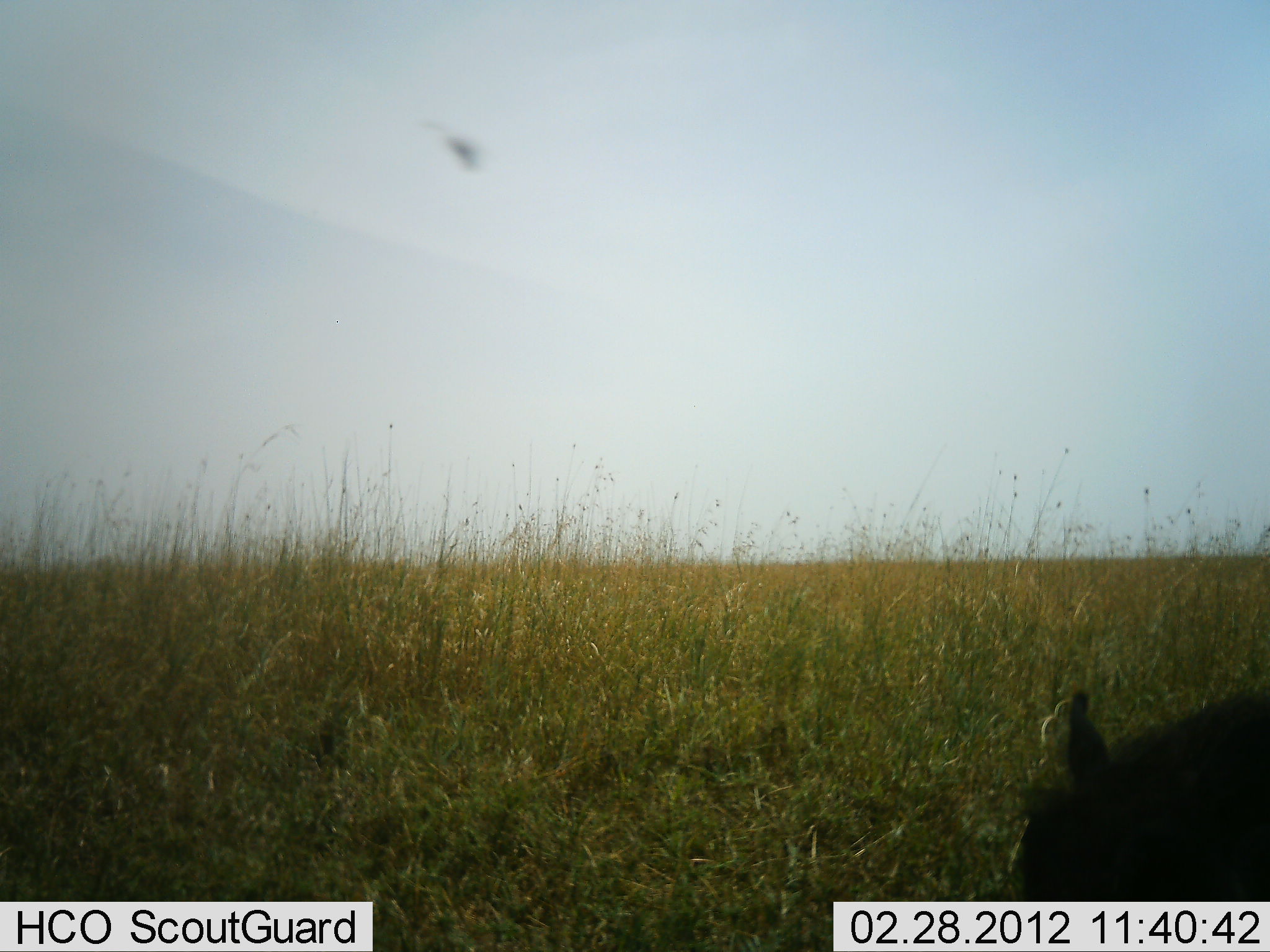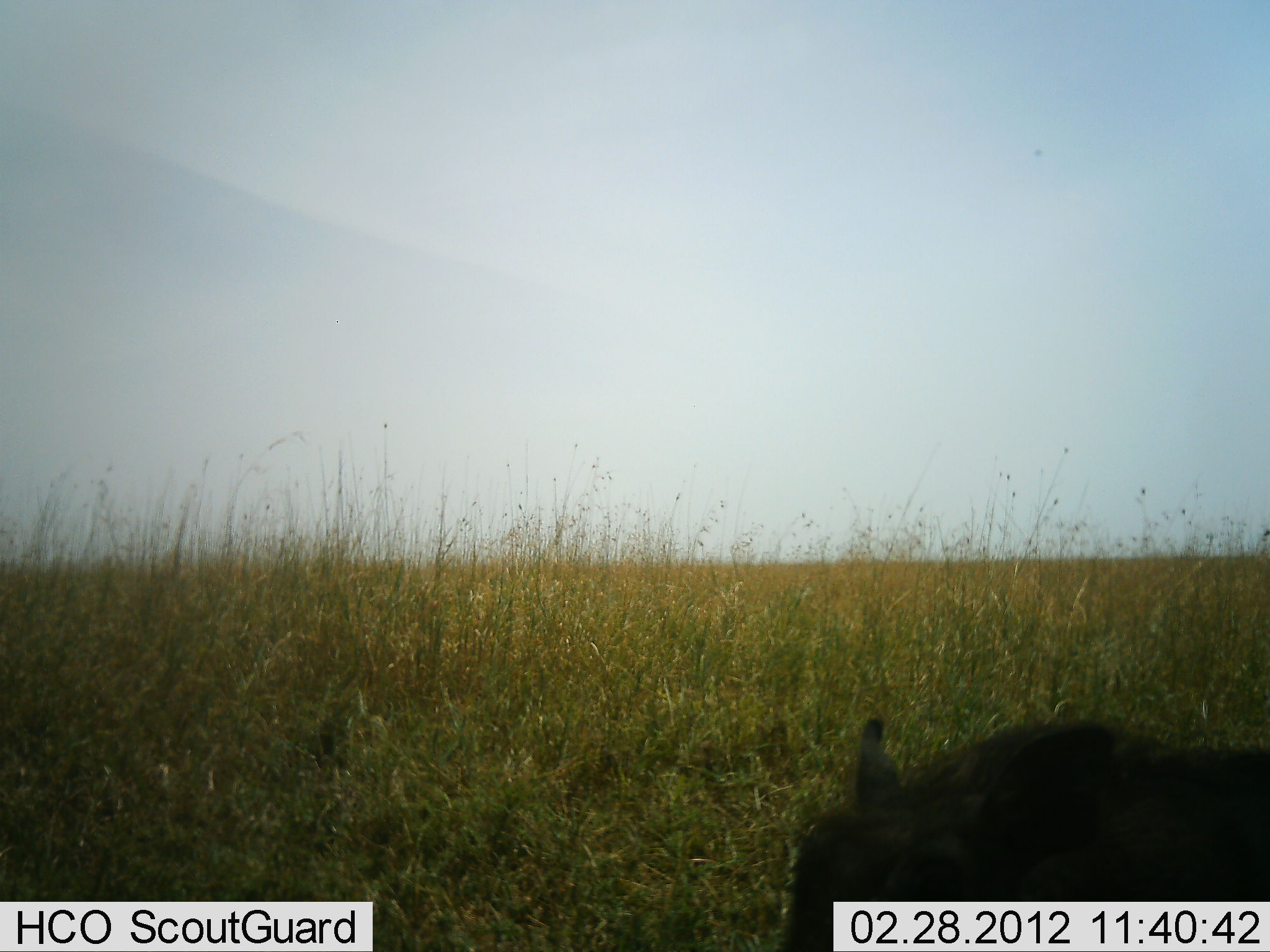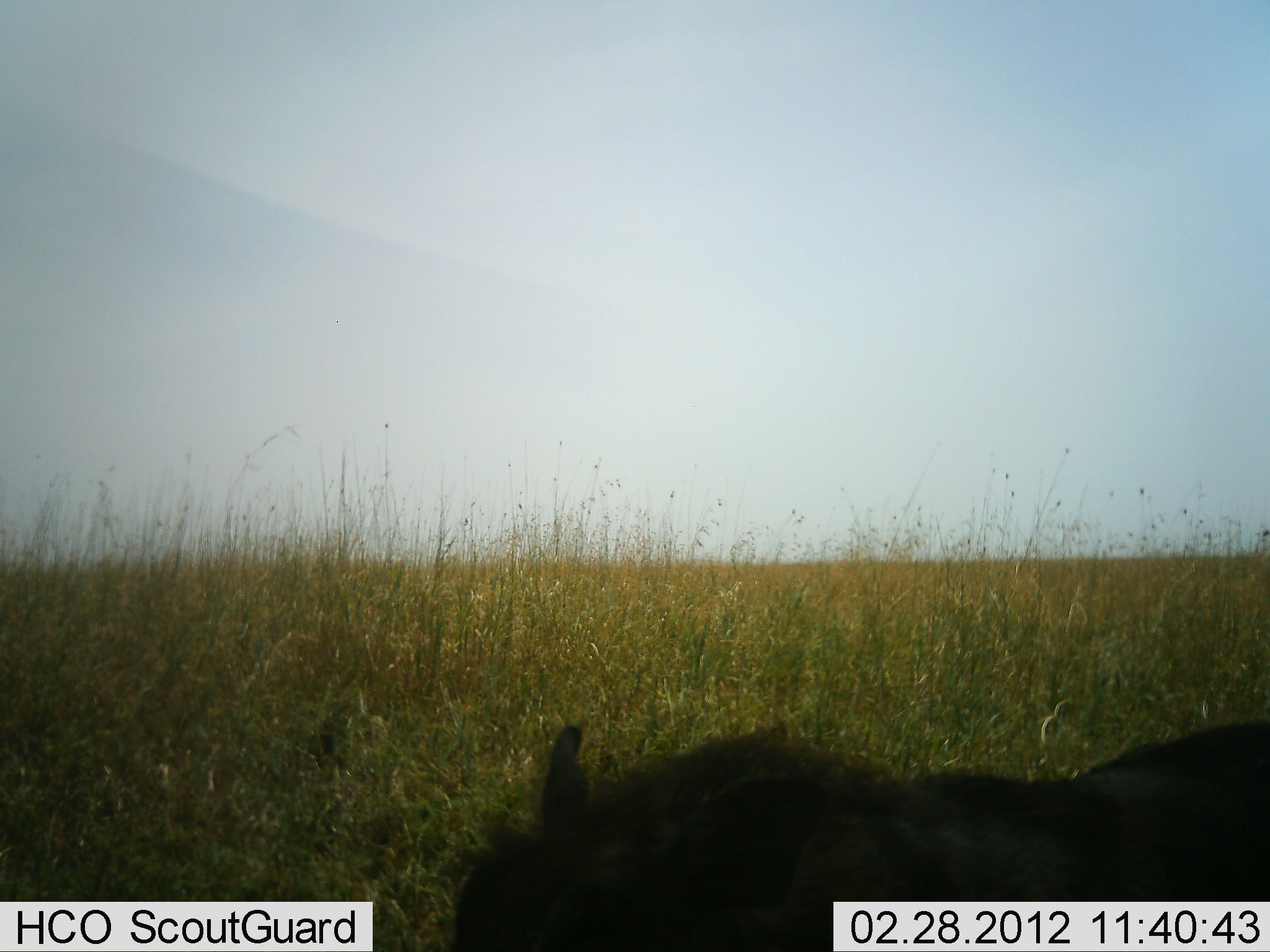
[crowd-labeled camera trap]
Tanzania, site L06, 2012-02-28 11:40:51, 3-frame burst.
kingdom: Animalia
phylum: Chordata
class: Mammalia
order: Artiodactyla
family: Suidae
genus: Phacochoerus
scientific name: Phacochoerus africanus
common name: warthog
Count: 1.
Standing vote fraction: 0%.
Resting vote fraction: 0%.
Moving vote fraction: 100%.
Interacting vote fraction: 0%.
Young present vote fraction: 0%.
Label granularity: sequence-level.